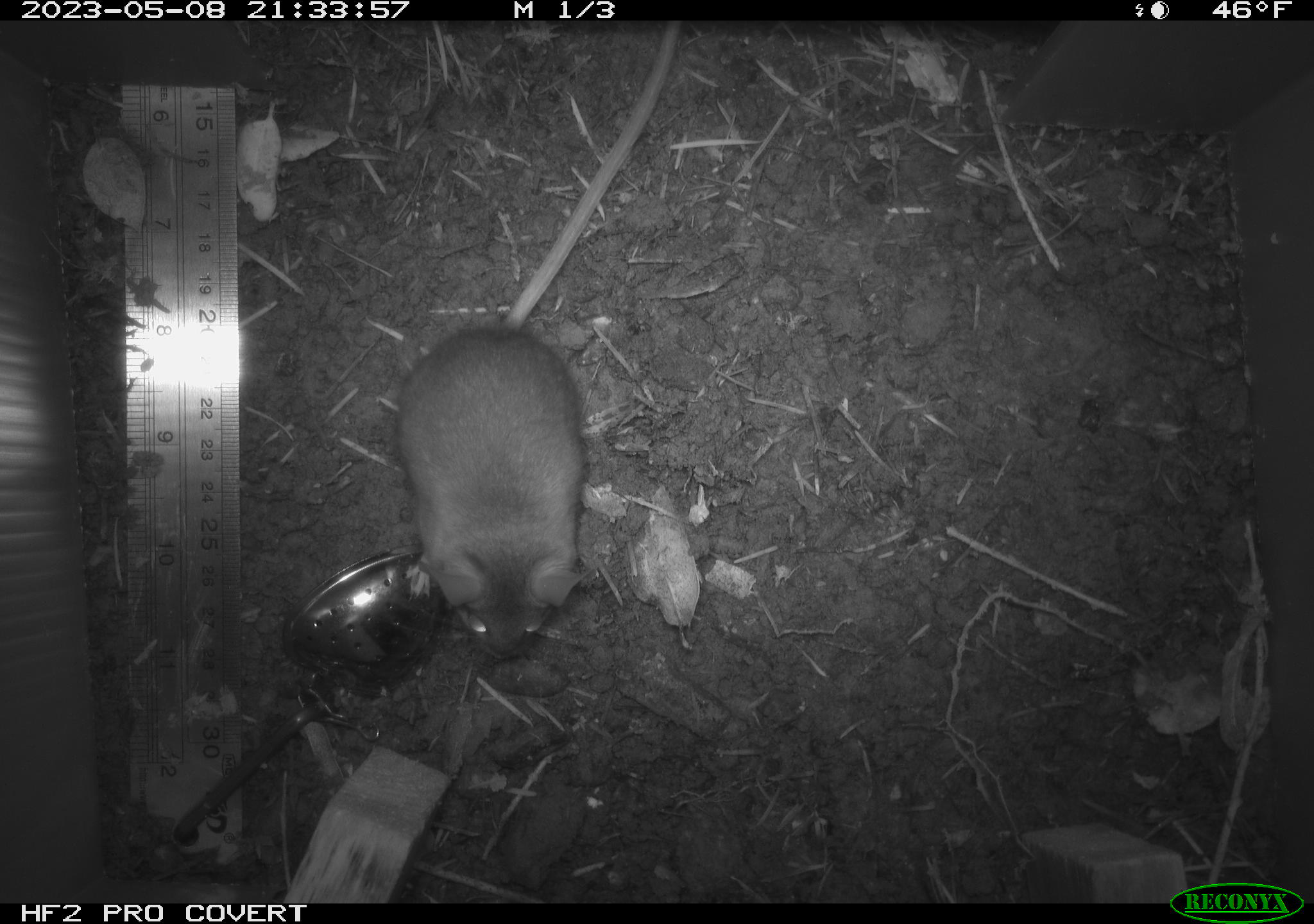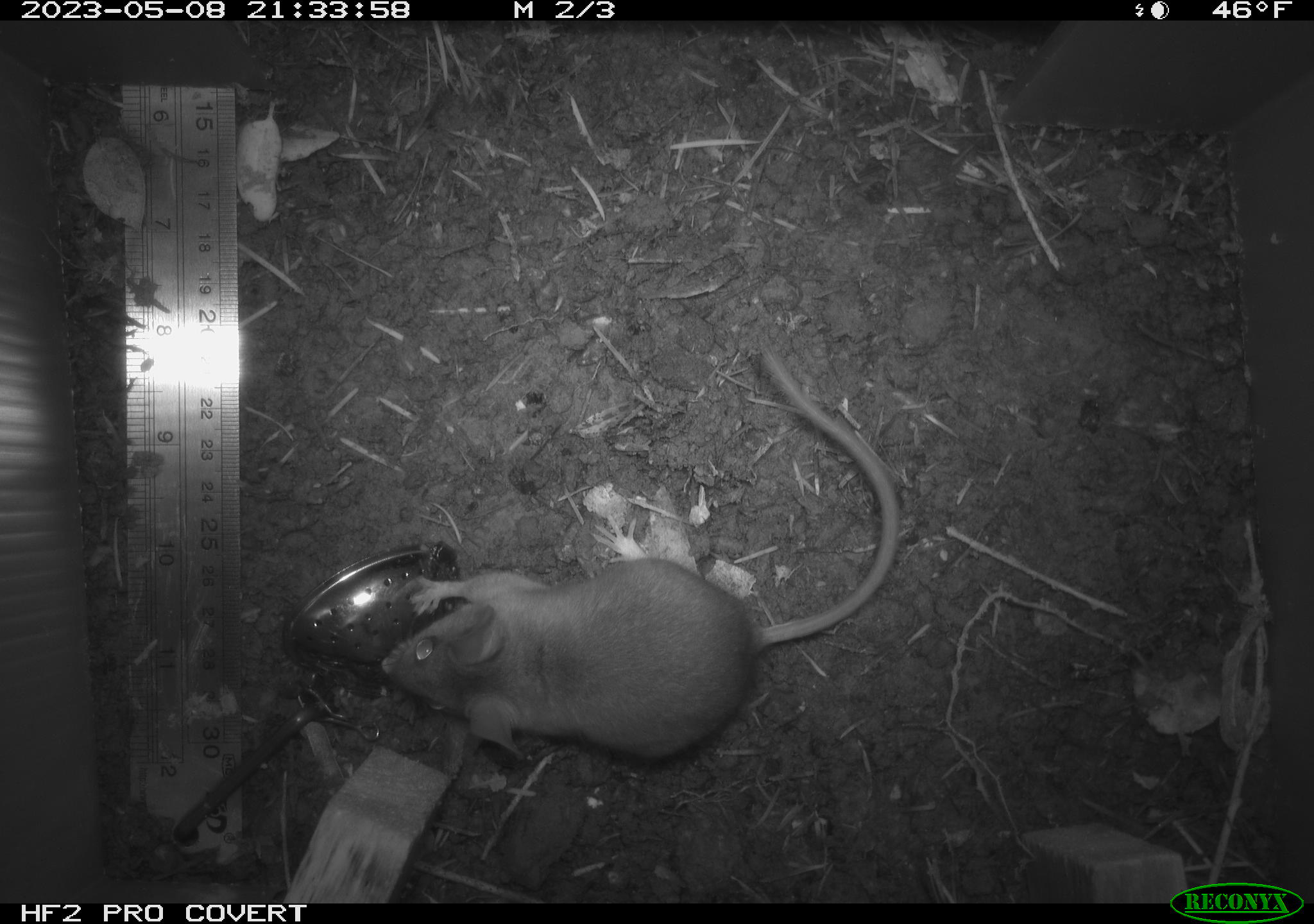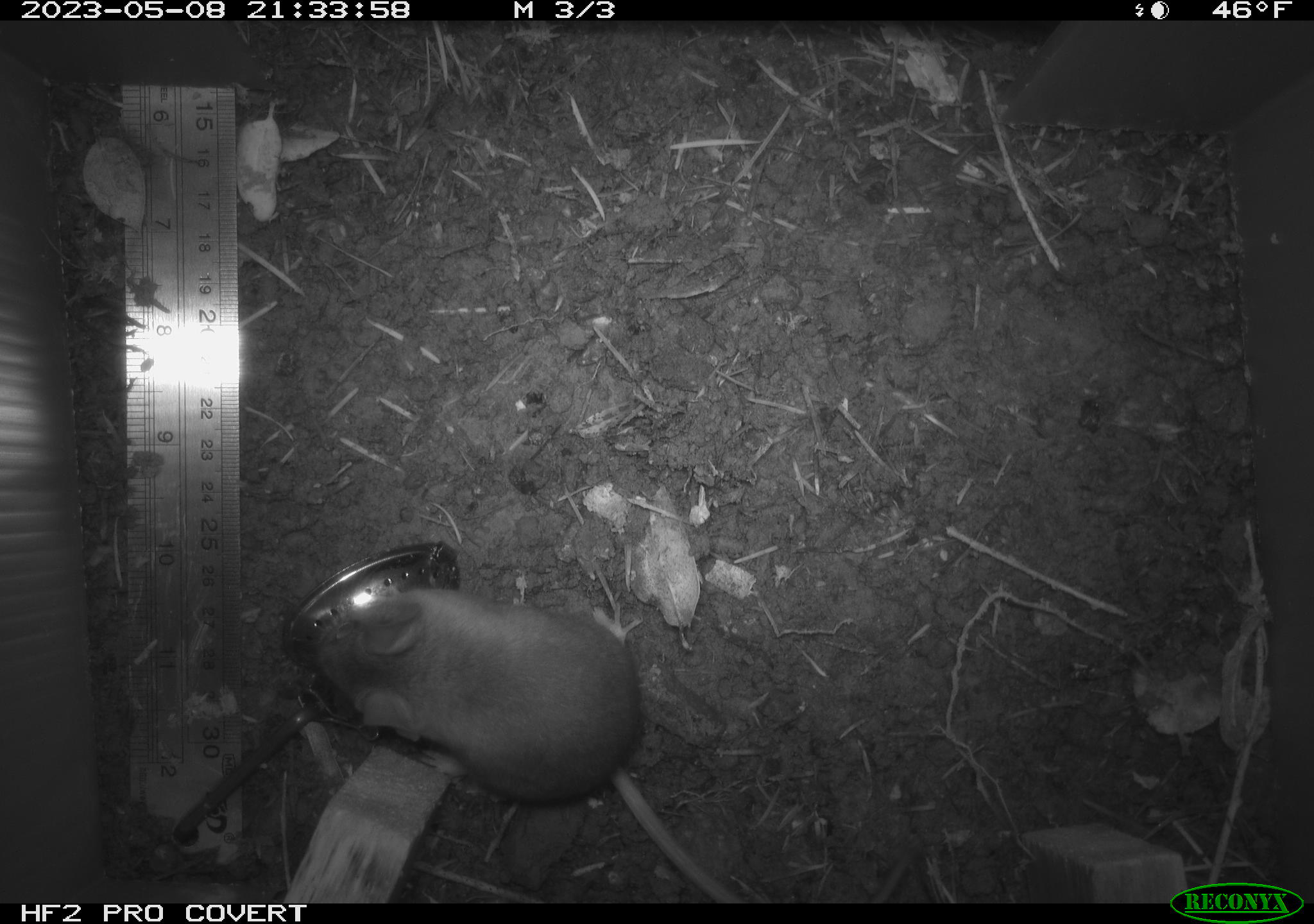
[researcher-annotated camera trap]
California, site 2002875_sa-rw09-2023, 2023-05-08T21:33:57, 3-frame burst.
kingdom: Animalia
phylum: Chordata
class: Mammalia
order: Rodentia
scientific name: Rodentia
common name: mouse species